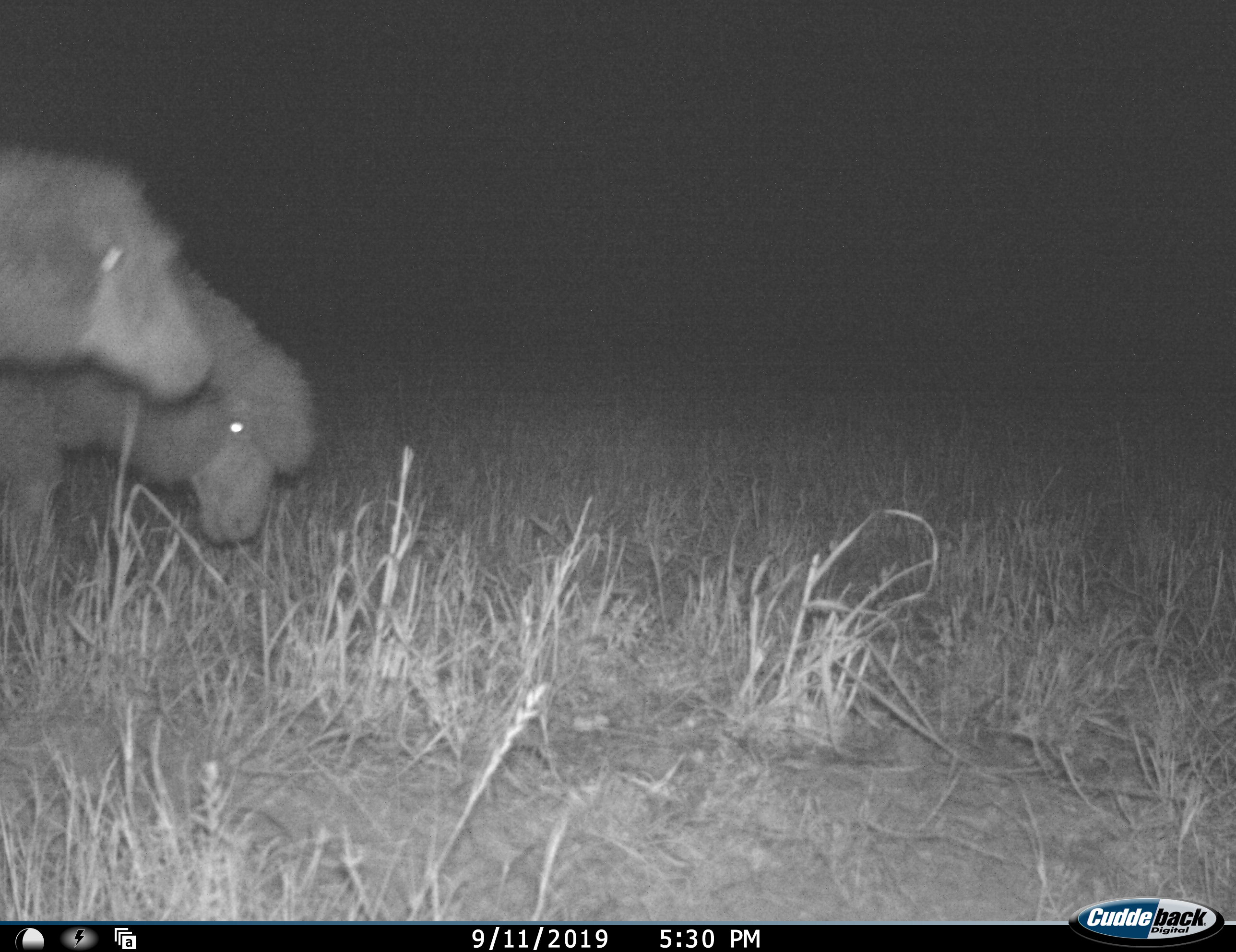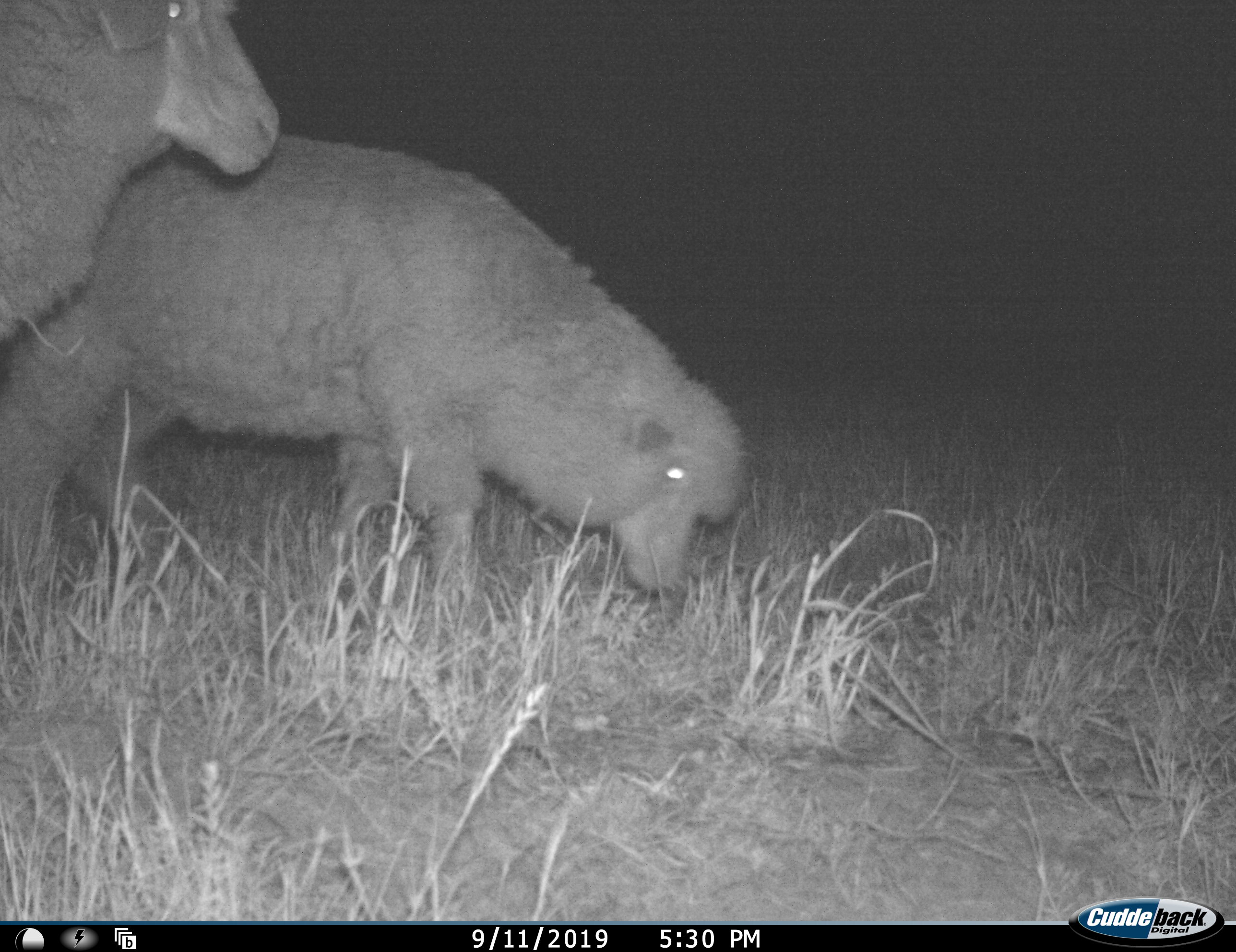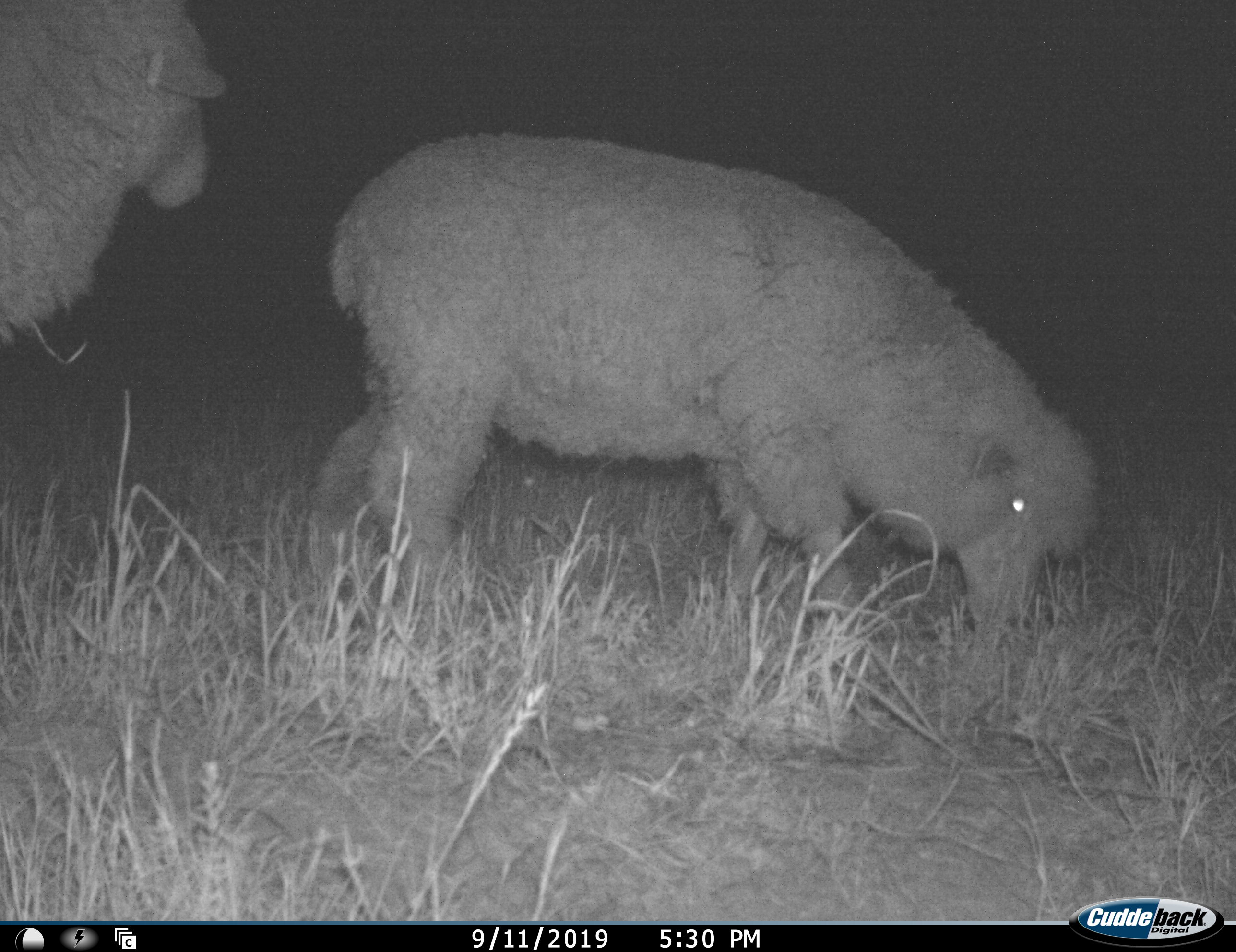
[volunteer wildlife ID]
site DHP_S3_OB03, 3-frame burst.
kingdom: Animalia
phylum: Chordata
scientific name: Vertebrata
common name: domestic animal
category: domesticanimal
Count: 2.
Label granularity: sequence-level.